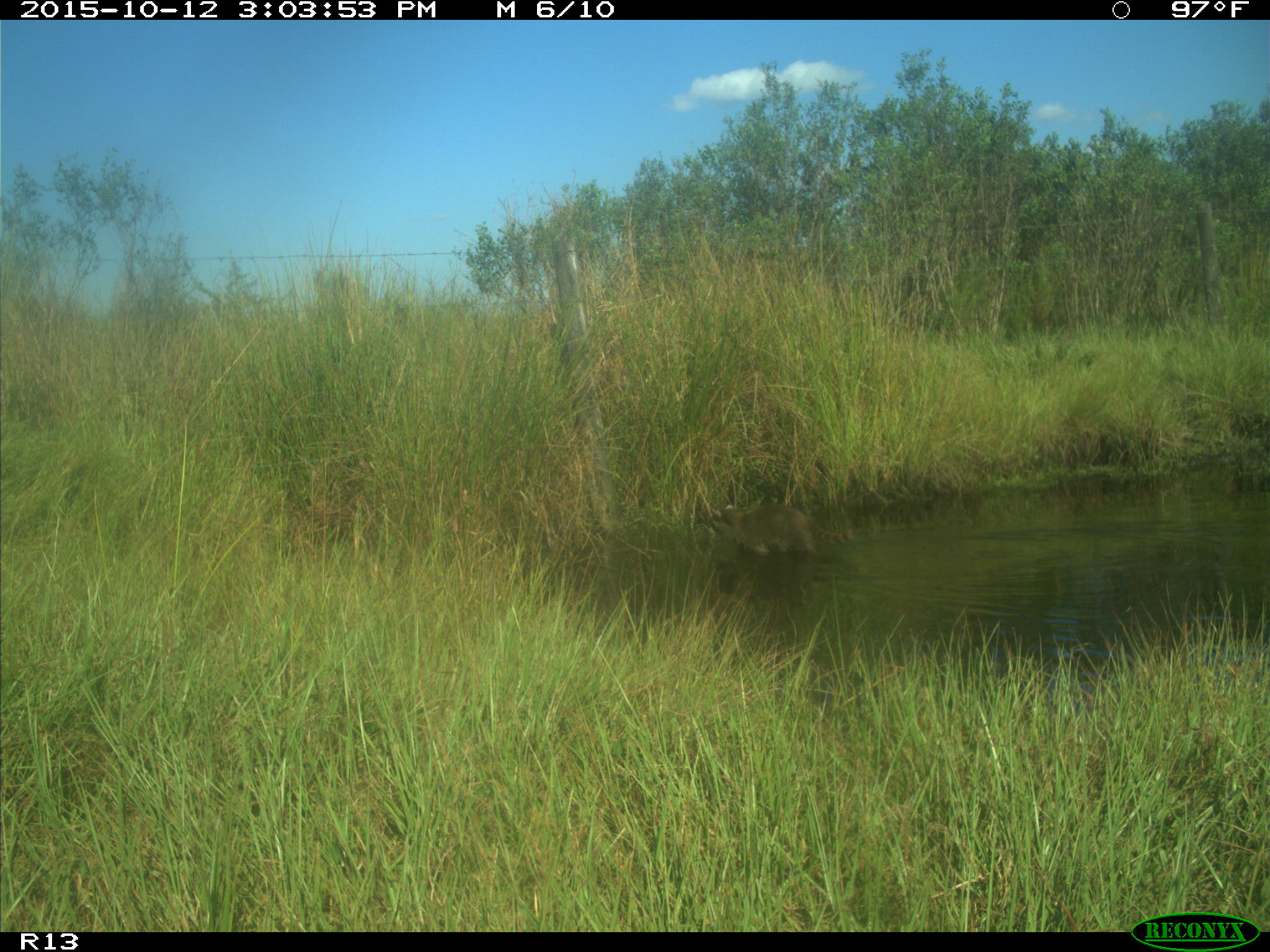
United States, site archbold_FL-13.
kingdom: Animalia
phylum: Chordata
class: Mammalia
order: Carnivora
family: Procyonidae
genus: Procyon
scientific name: Procyon lotor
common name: common raccoon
Procyon lotor (common raccoon).